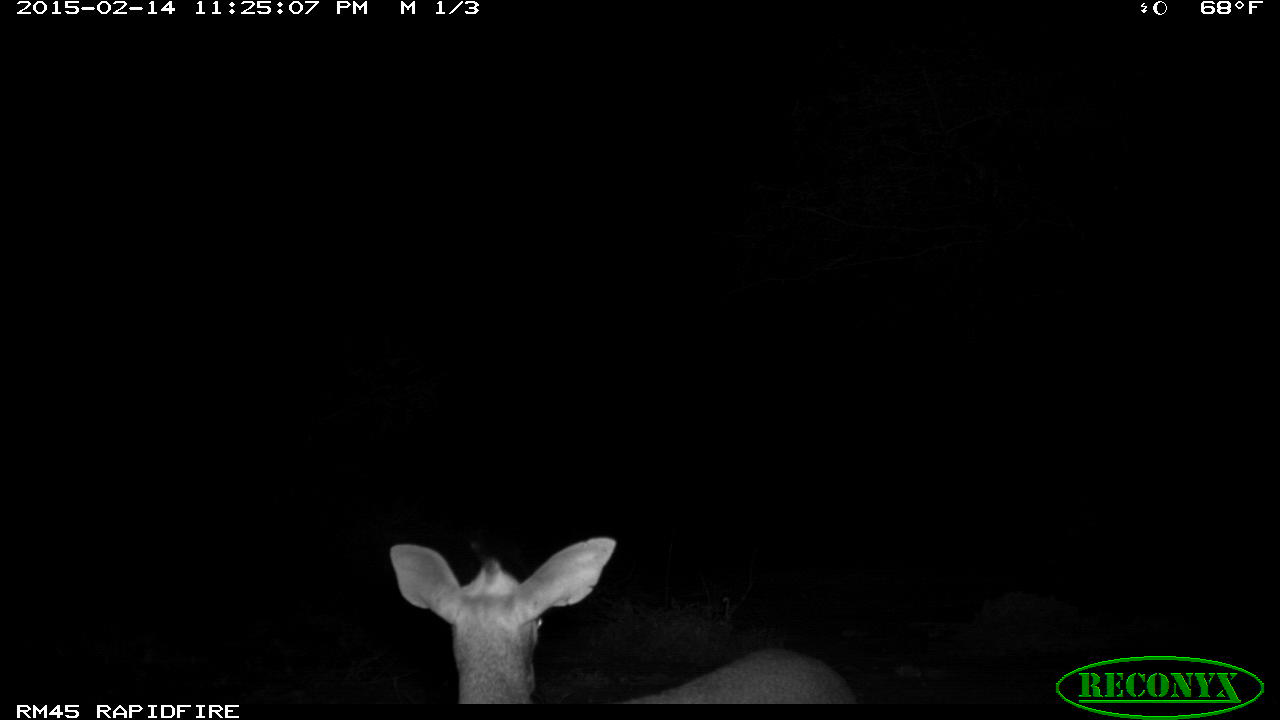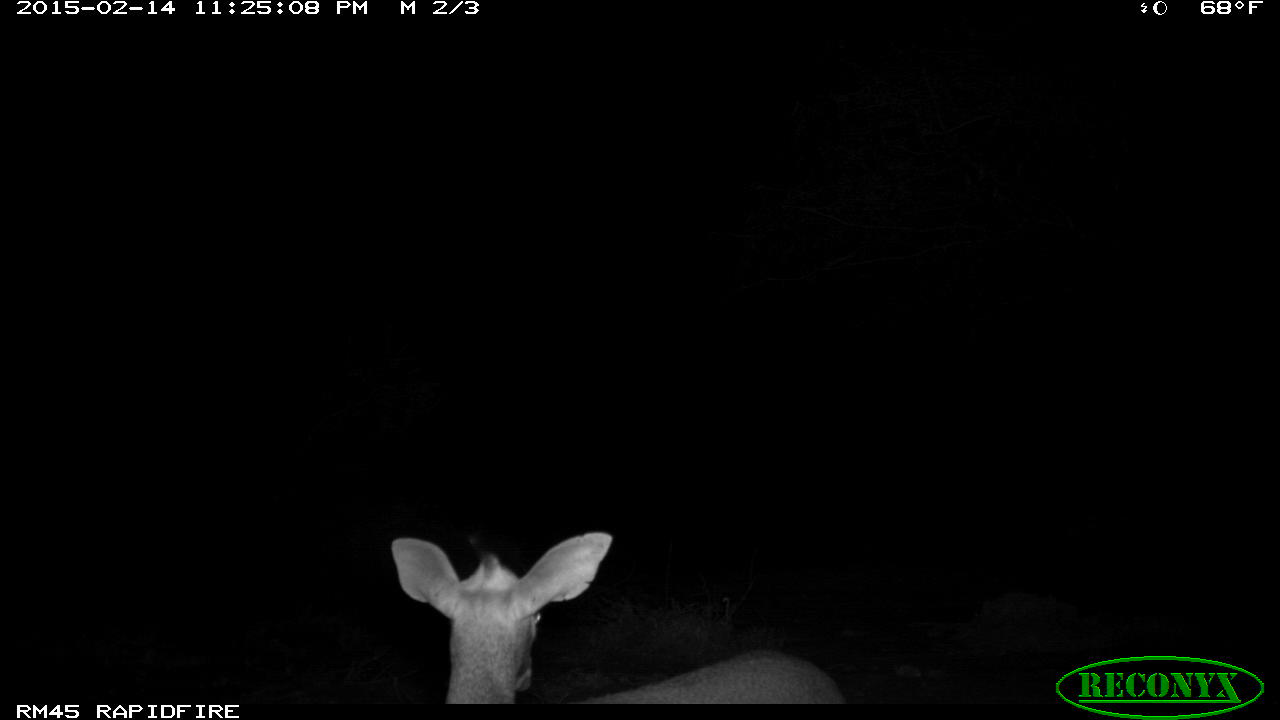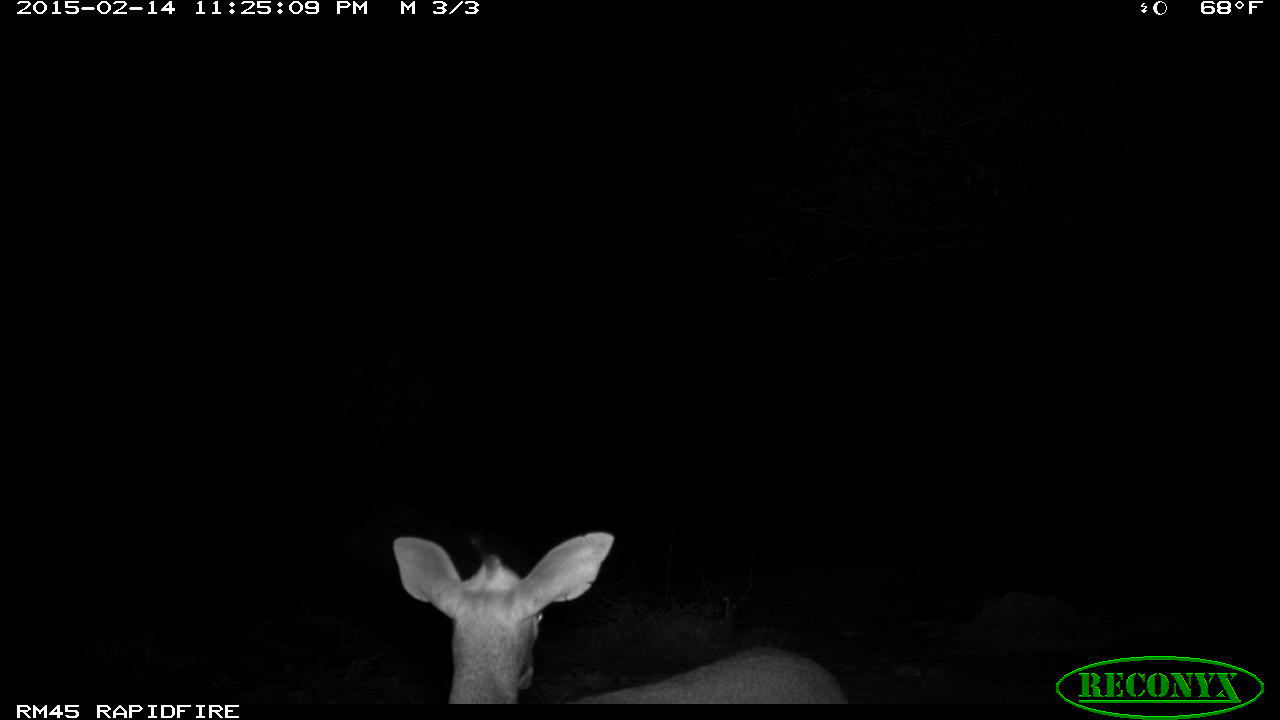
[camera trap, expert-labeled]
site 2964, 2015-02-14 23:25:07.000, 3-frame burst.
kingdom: Animalia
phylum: Chordata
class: Mammalia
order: Artiodactyla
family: Bovidae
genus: Madoqua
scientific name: Madoqua guentheri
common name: günther's dik-dik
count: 1